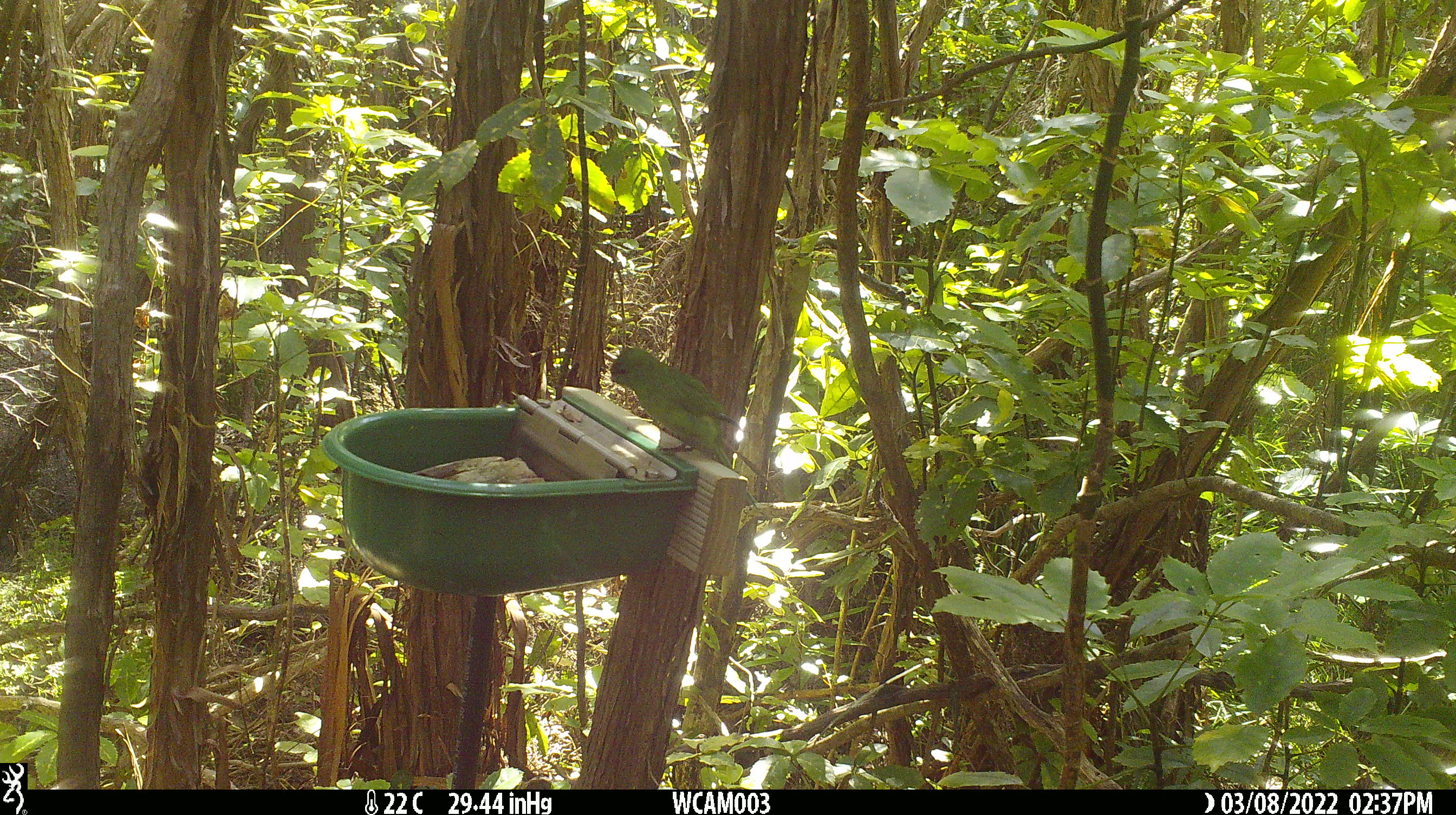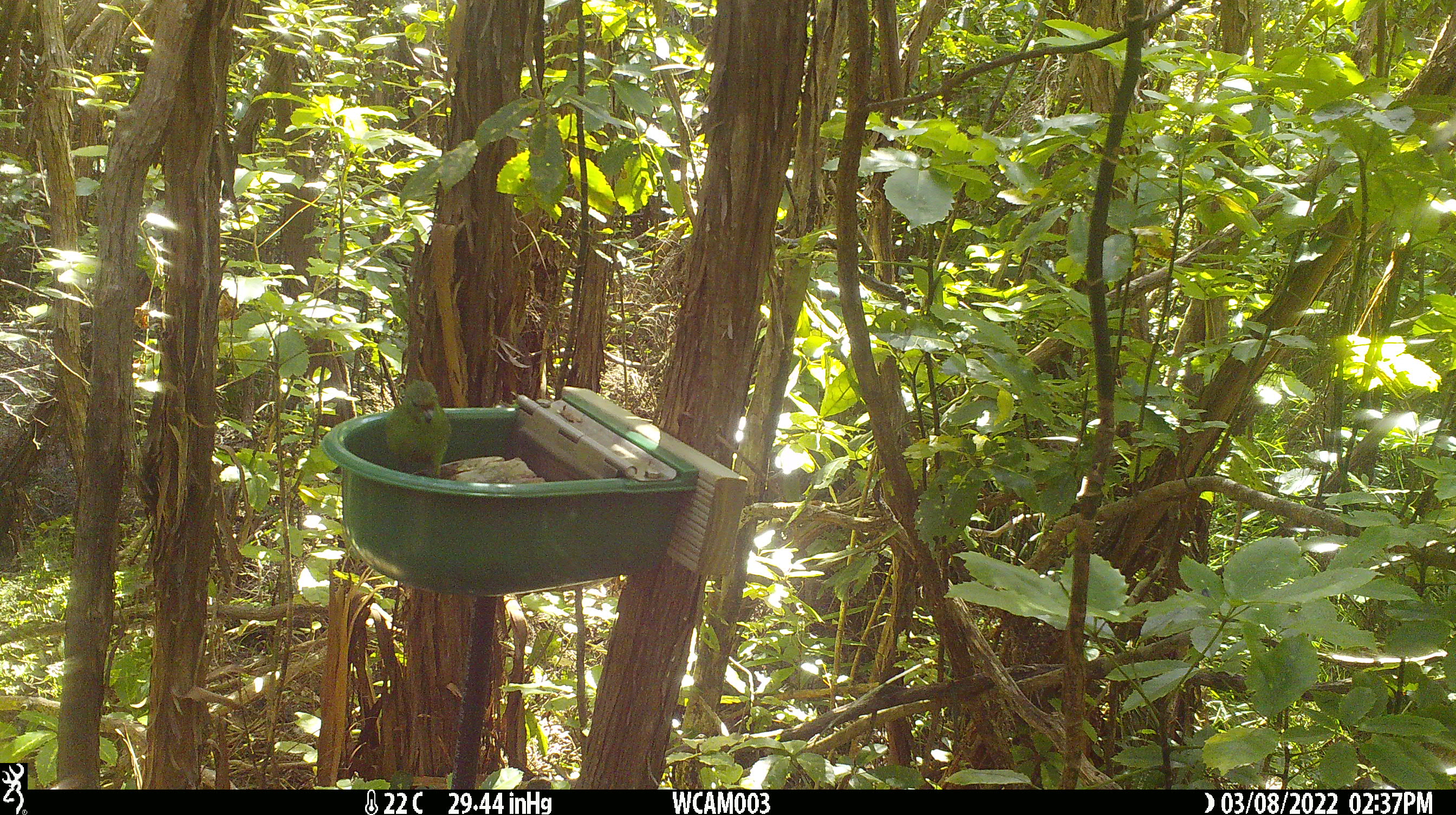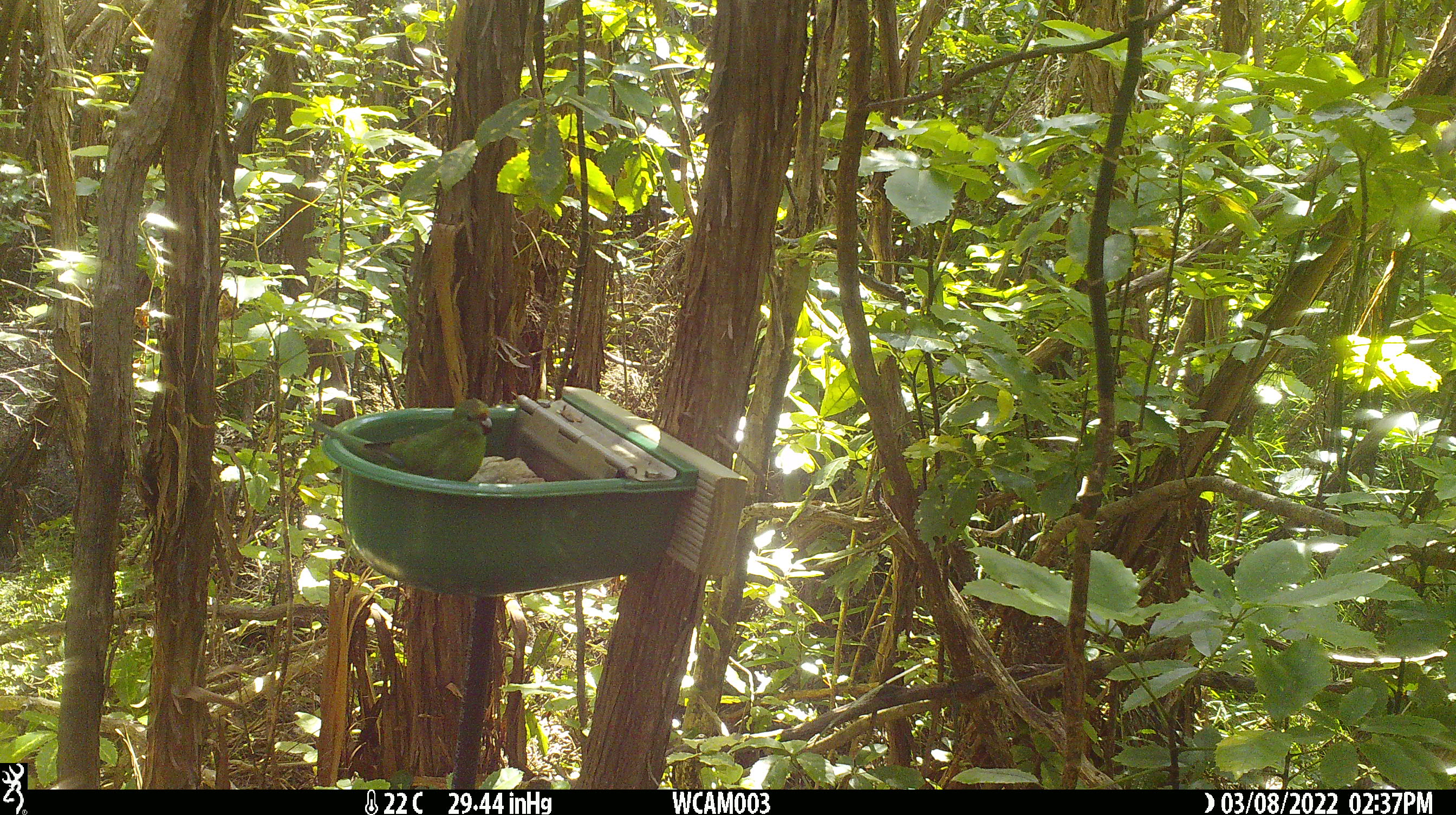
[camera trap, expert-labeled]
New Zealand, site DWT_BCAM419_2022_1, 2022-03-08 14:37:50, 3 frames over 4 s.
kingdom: Animalia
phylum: Chordata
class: Aves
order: Psittaciformes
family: Psittaculidae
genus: Cyanoramphus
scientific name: Cyanoramphus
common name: parakeet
Parakeet (Cyanoramphus).